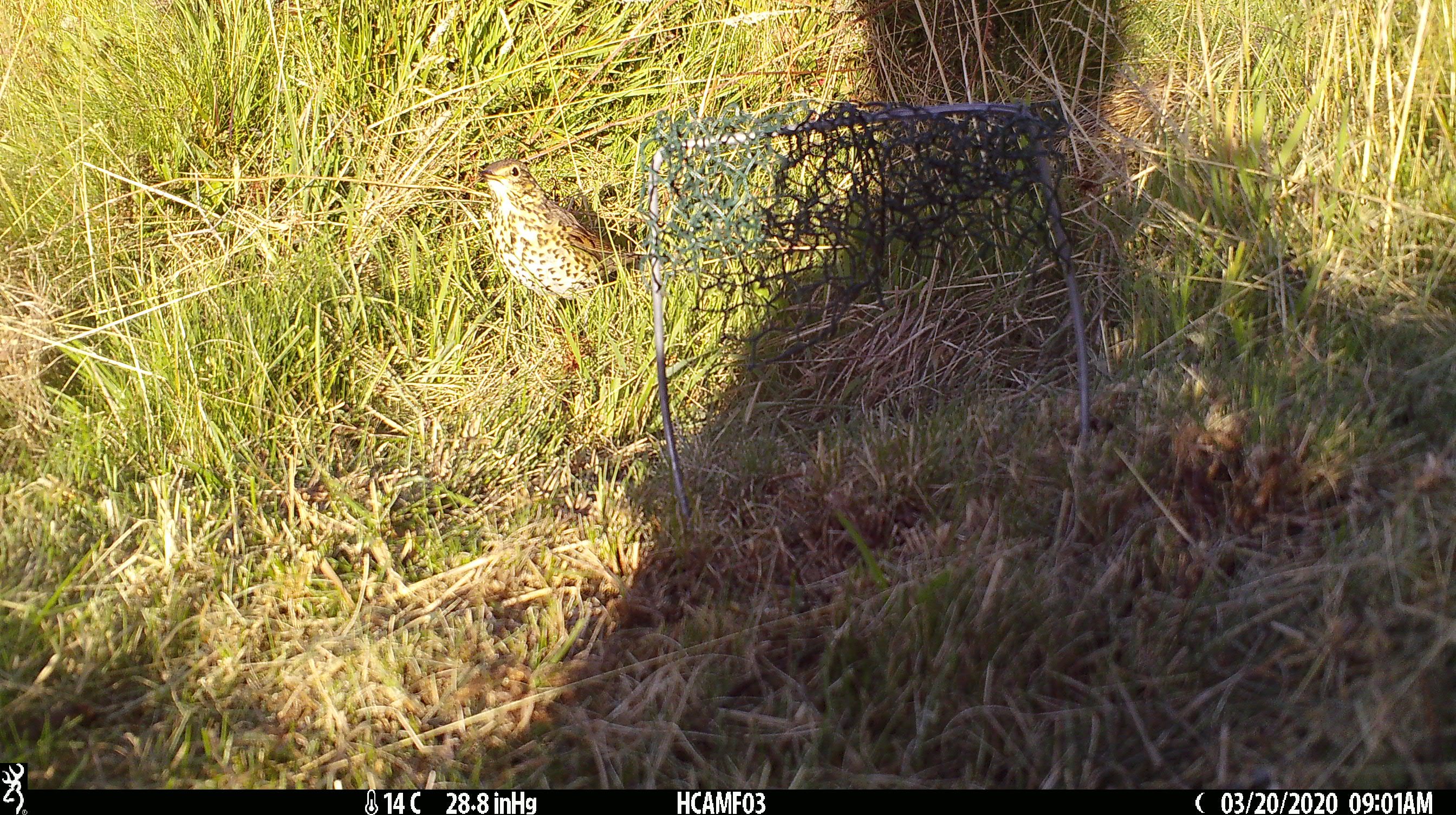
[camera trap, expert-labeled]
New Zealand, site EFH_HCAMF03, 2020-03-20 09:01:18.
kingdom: Animalia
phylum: Chordata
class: Aves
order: Passeriformes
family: Turdidae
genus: Turdus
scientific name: Turdus philomelos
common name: song thrush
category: thrush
Thrush (song thrush) (Turdus philomelos).